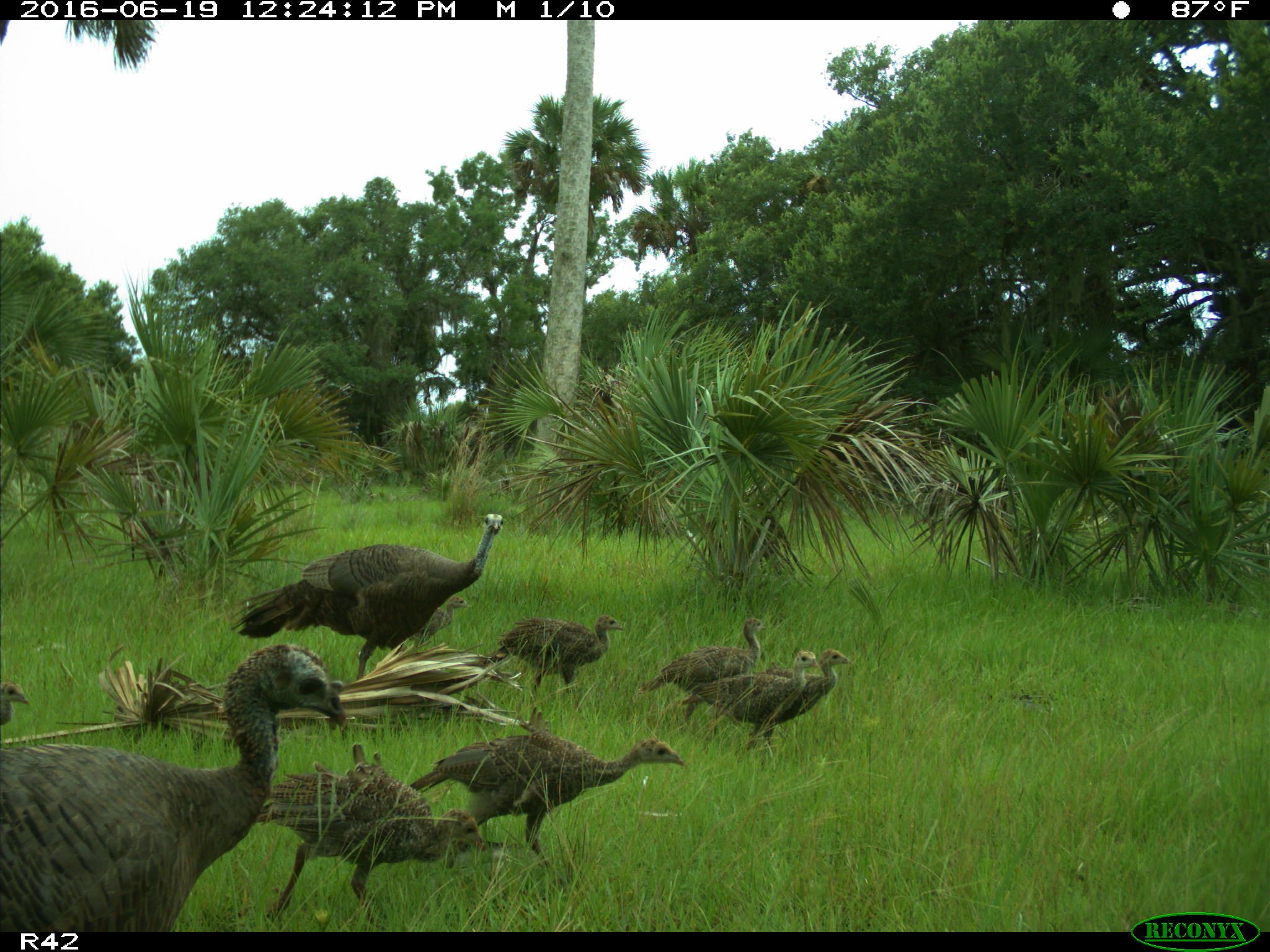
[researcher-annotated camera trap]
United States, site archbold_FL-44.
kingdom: Animalia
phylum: Chordata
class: Aves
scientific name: Aves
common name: birds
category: unidentified bird